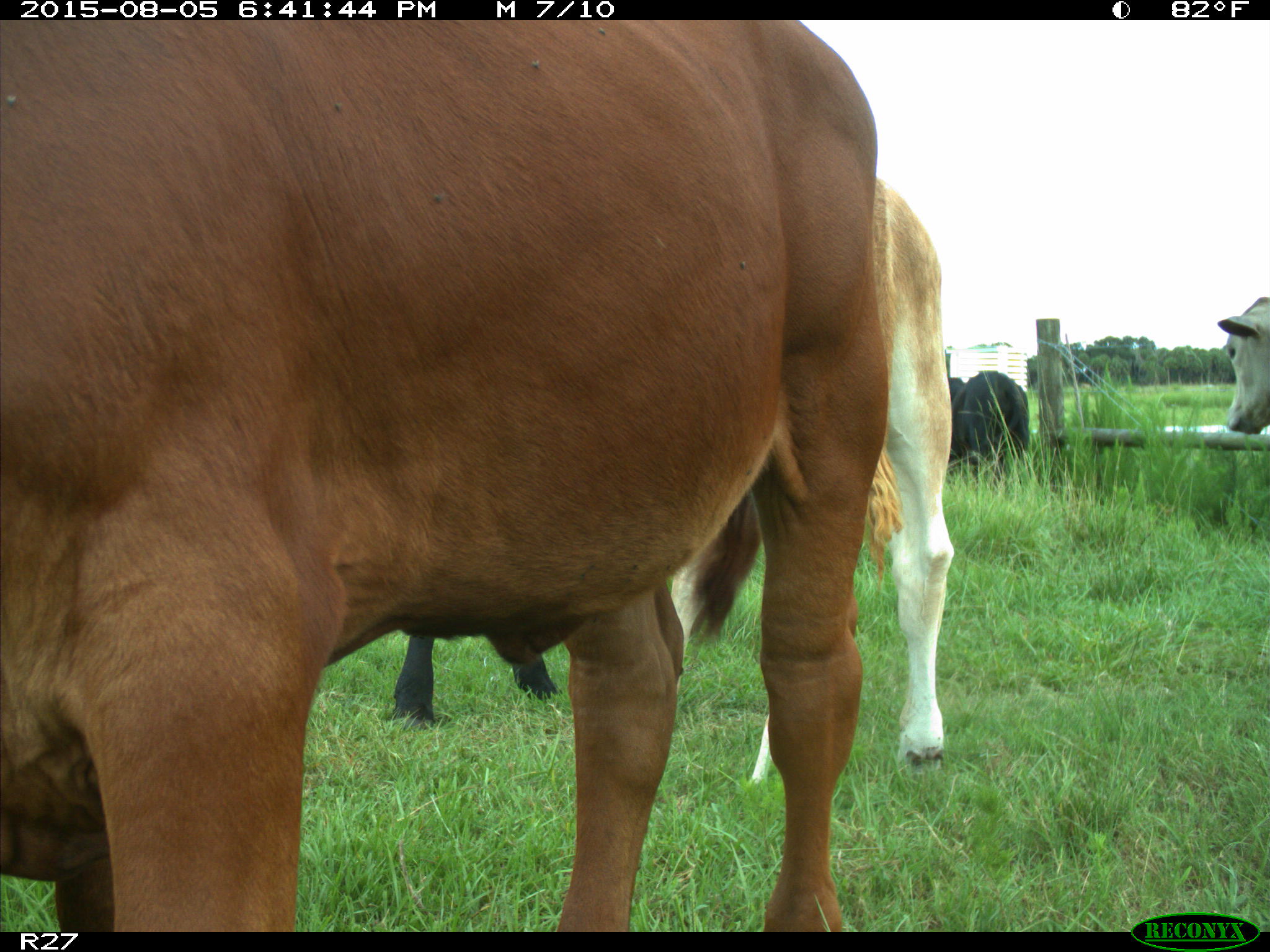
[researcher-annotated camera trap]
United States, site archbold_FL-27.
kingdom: Animalia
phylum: Chordata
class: Mammalia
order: Artiodactyla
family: Bovidae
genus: Bos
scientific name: Bos taurus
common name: domestic cow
Bos taurus (domestic cow).